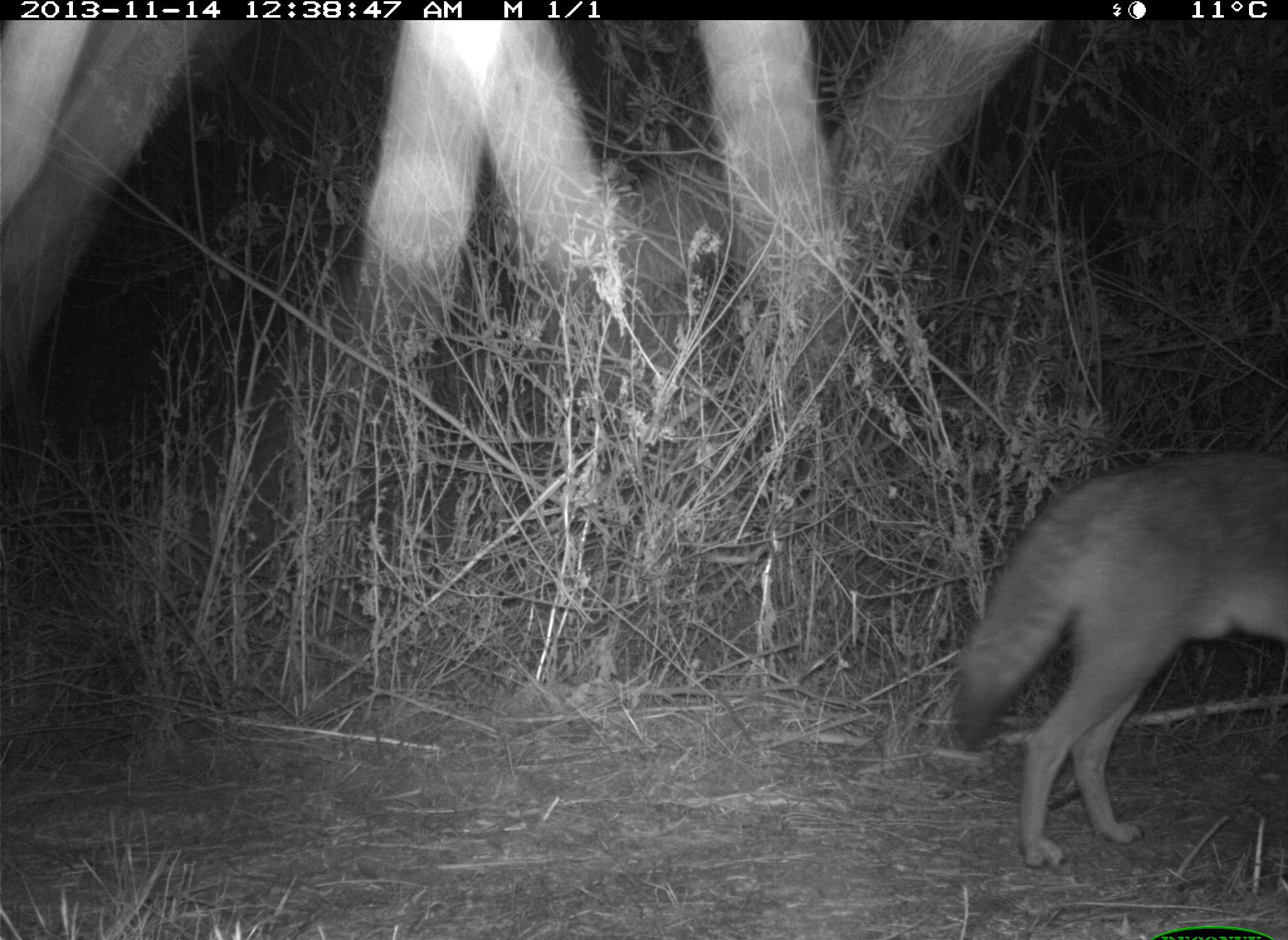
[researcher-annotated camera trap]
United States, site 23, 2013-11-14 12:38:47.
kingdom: Animalia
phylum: Chordata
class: Mammalia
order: Carnivora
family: Canidae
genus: Canis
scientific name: Canis latrans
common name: coyote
Coyote (Canis latrans).